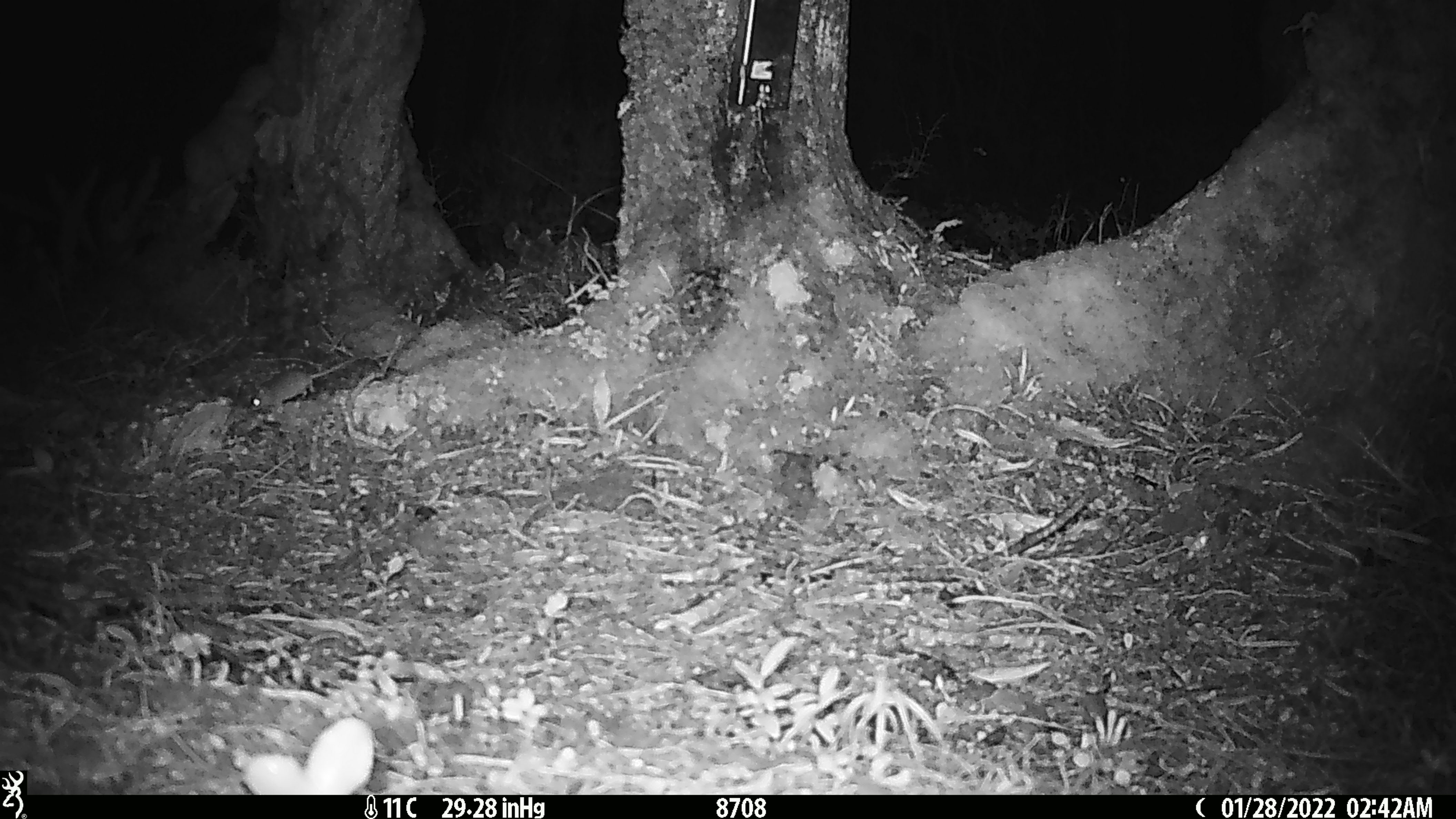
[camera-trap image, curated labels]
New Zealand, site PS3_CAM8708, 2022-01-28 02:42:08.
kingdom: Animalia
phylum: Chordata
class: Mammalia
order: Rodentia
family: Muridae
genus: Mus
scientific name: Mus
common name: mouse